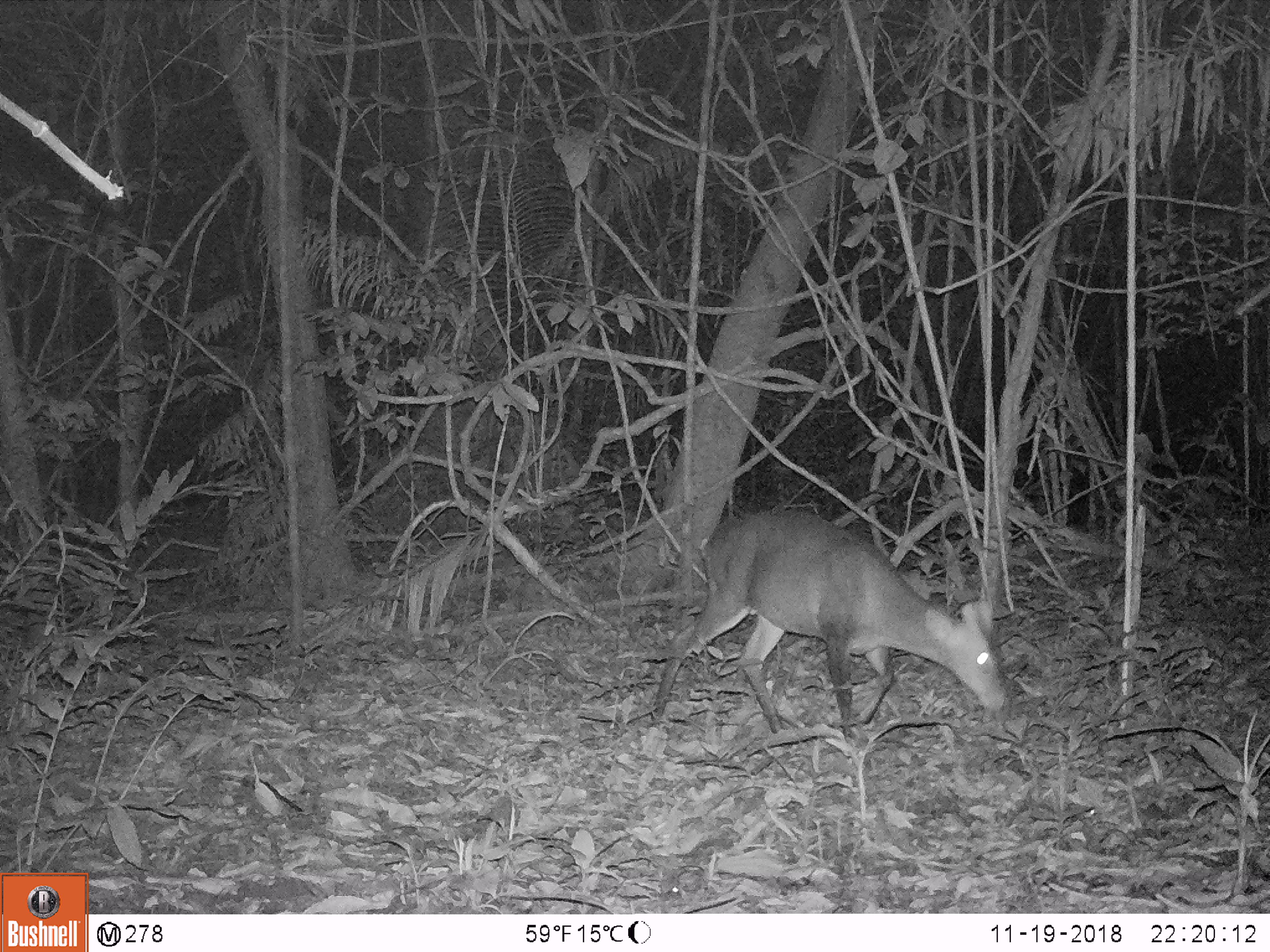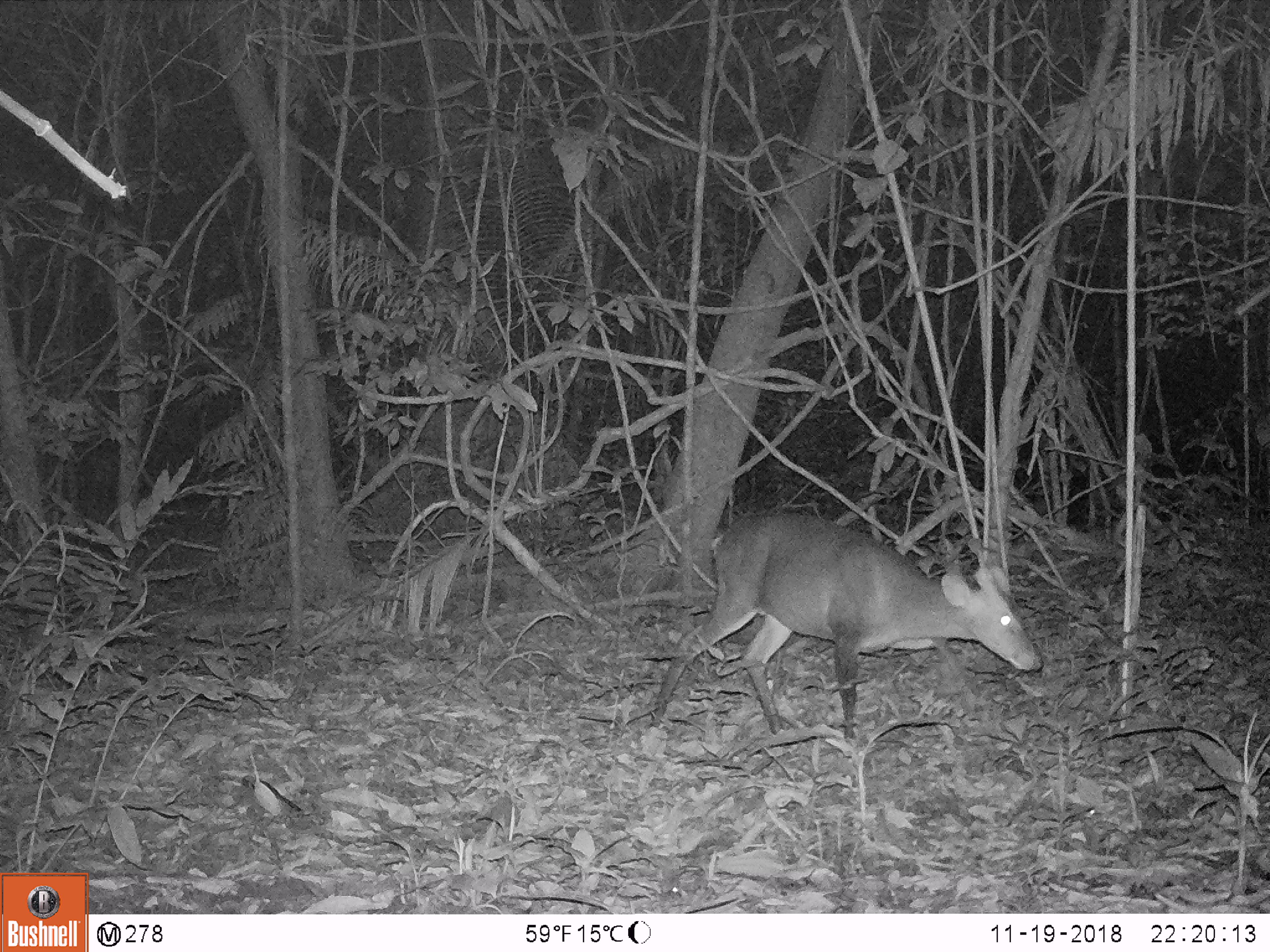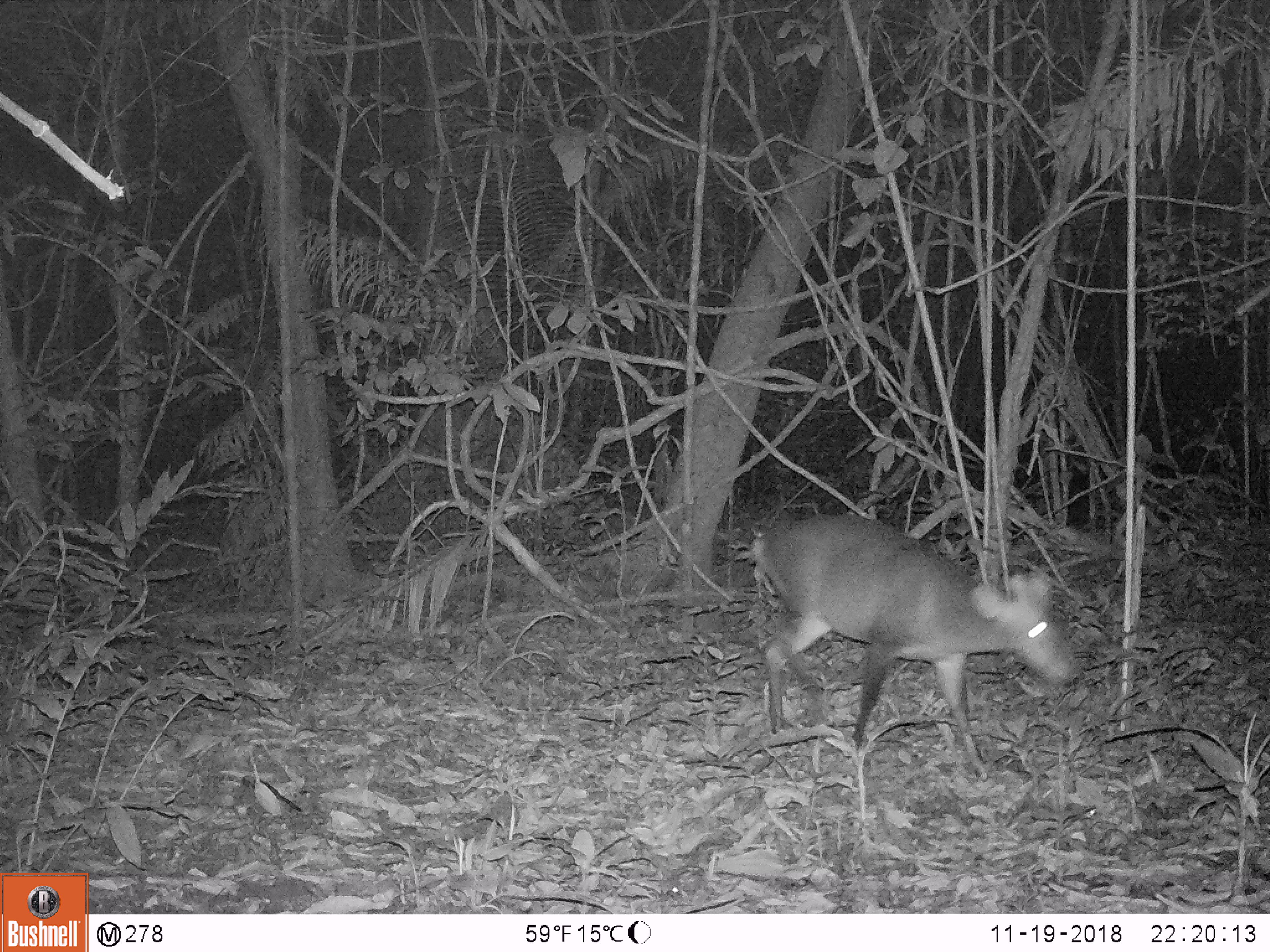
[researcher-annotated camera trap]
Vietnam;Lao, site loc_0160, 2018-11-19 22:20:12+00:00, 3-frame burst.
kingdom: Animalia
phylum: Chordata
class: Mammalia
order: Artiodactyla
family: Cervidae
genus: Muntiacus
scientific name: Muntiacus vuquangensis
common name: large-antlered muntjac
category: large antlered muntjac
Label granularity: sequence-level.